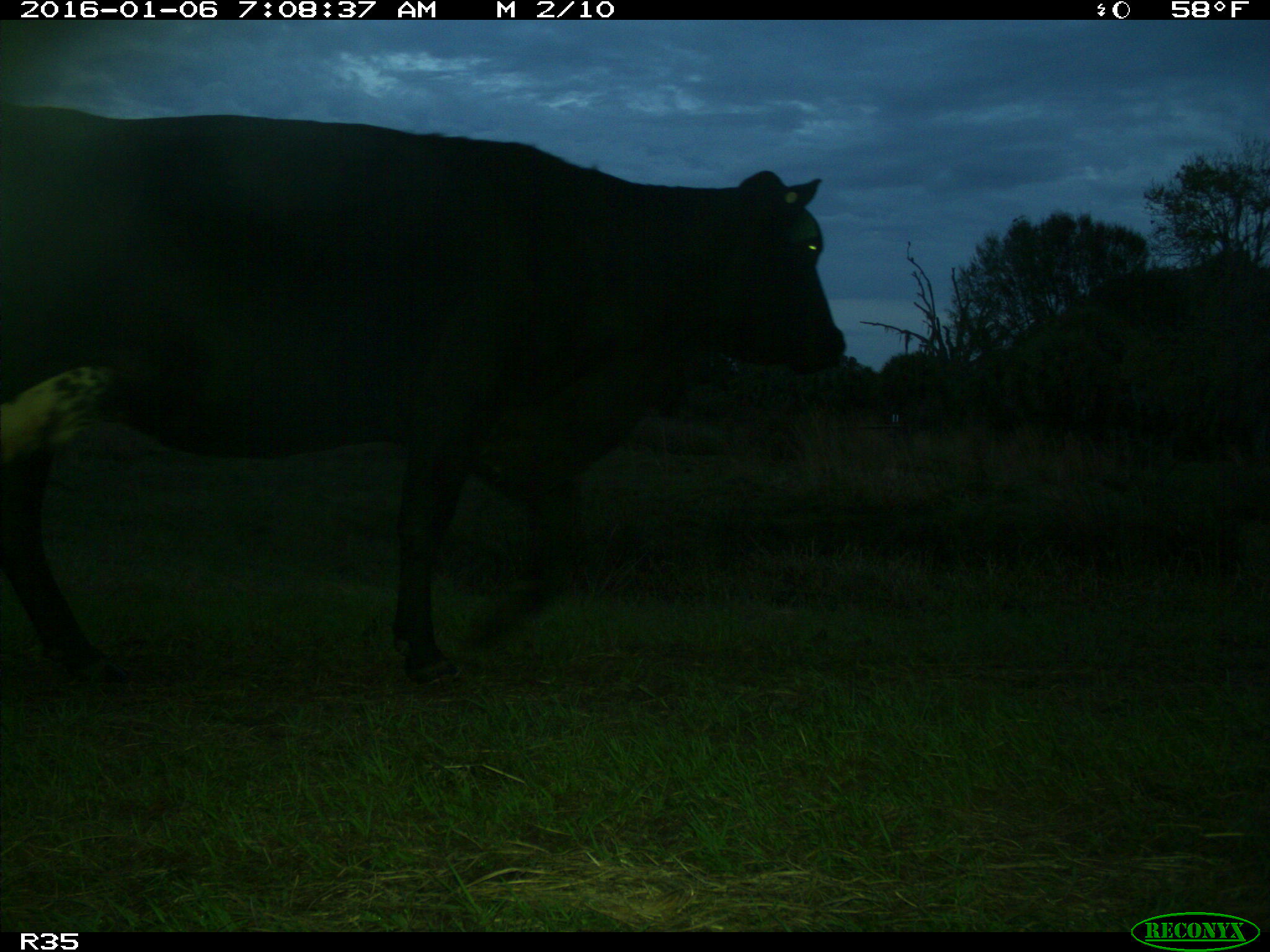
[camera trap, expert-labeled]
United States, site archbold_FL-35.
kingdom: Animalia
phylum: Chordata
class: Mammalia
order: Artiodactyla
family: Bovidae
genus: Bos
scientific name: Bos taurus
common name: domestic cow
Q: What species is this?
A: Bos taurus (domestic cow).